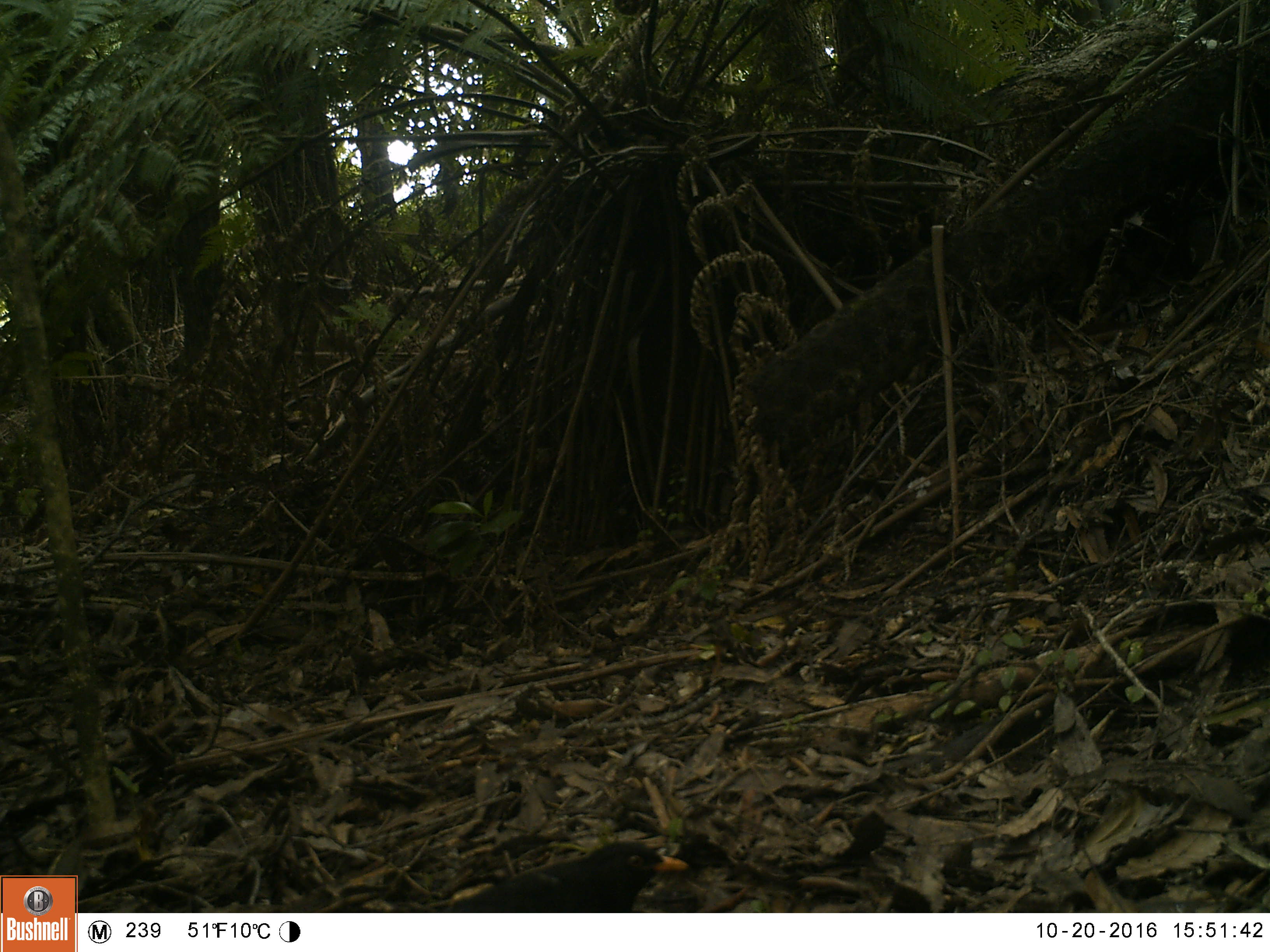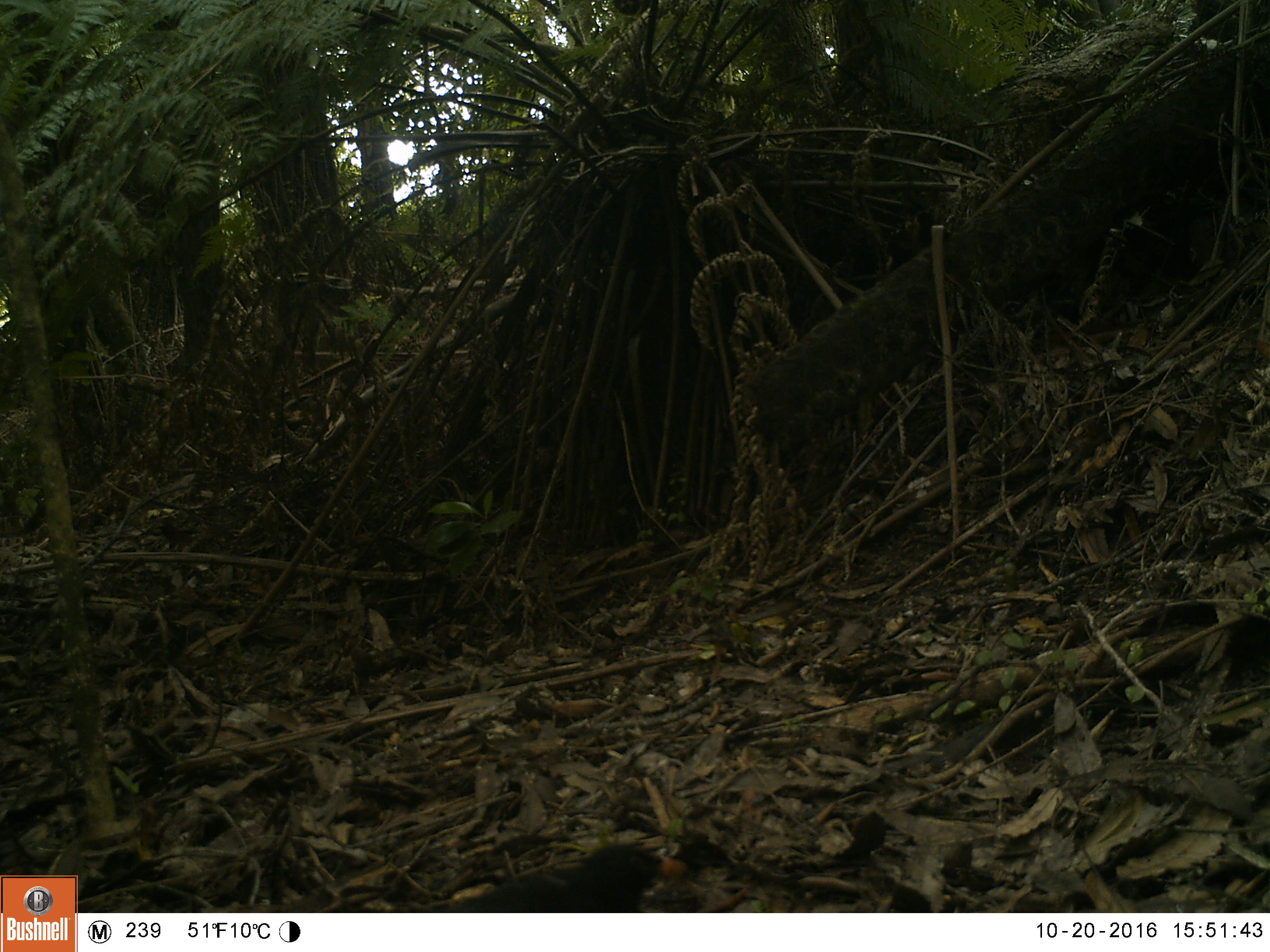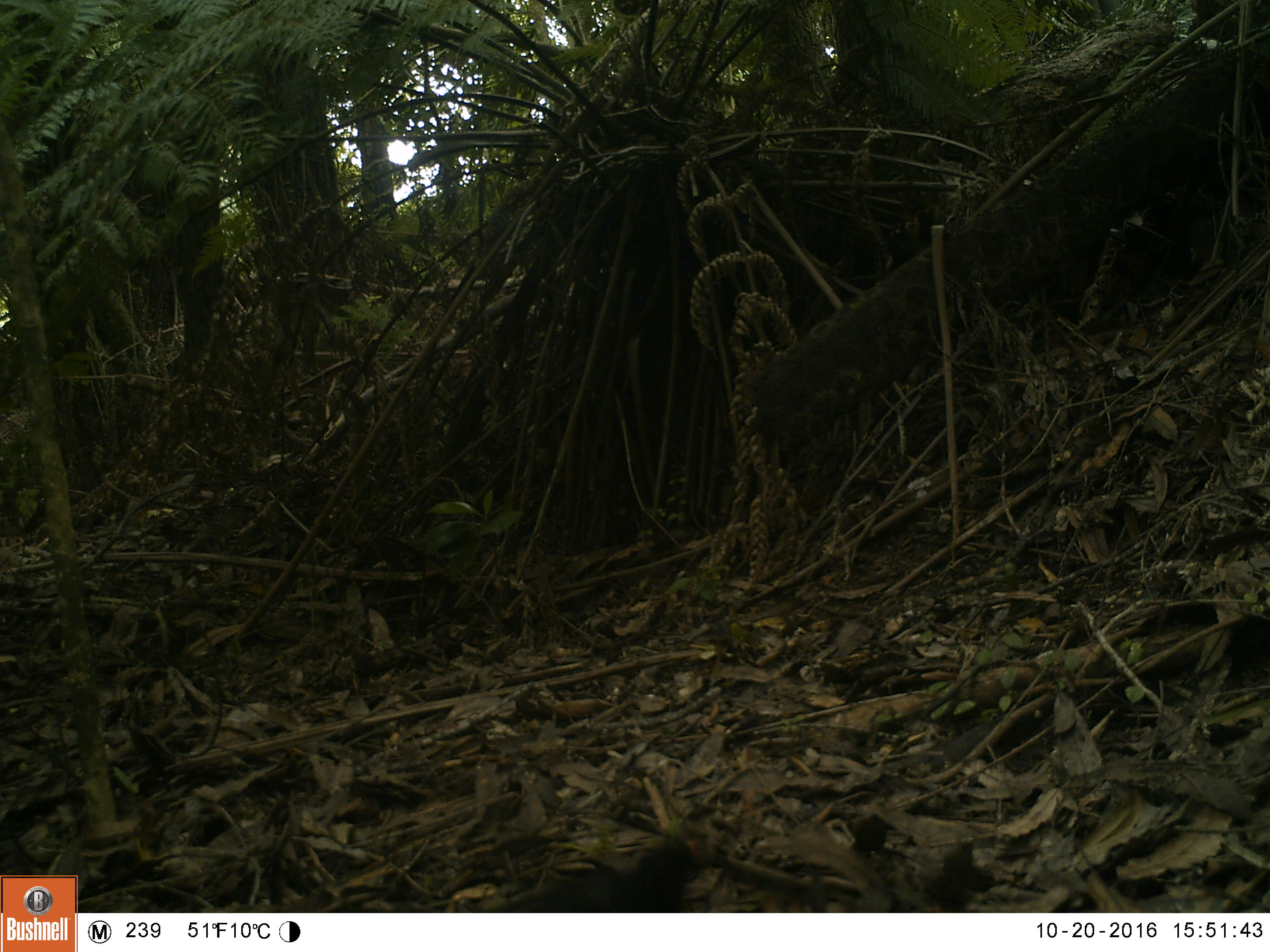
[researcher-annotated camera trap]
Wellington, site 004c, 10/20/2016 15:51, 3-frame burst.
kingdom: Animalia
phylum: Chordata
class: Aves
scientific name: Aves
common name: bird